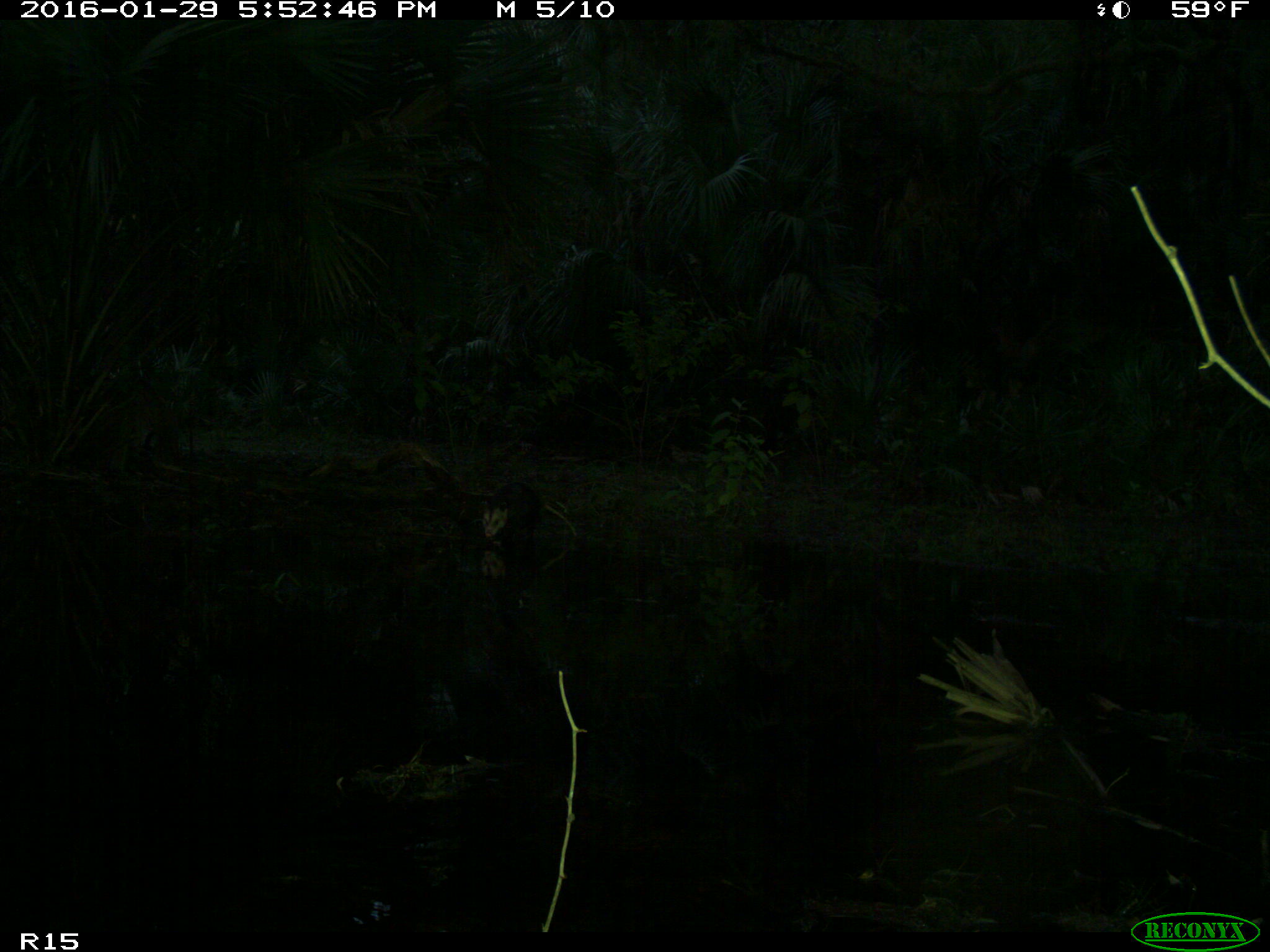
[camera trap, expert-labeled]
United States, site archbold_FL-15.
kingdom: Animalia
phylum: Chordata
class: Mammalia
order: Didelphimorphia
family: Didelphidae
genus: Didelphis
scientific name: Didelphis virginiana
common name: virginia opossum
Didelphis virginiana (virginia opossum).